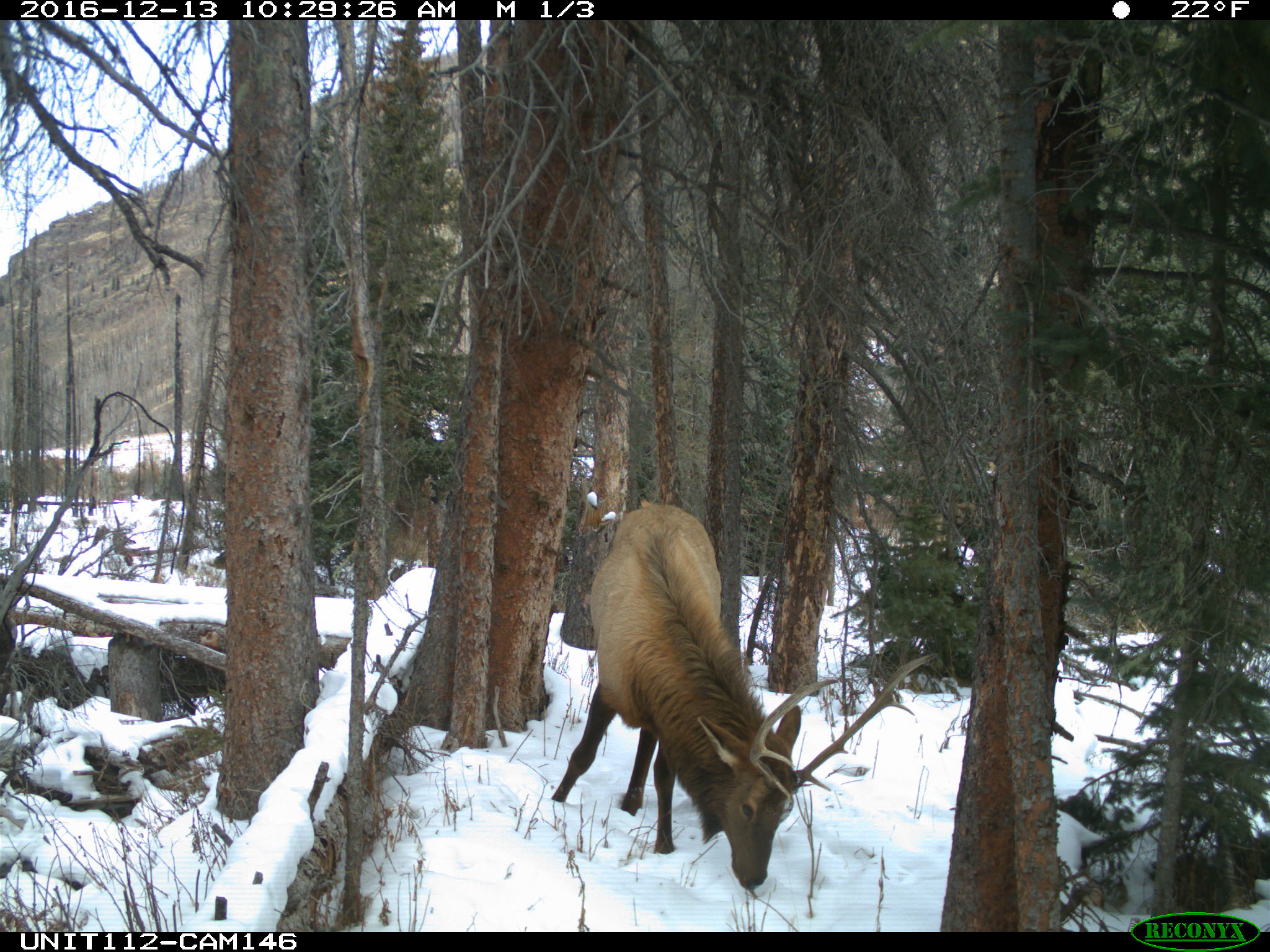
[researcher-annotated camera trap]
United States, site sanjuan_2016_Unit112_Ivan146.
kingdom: Animalia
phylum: Chordata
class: Mammalia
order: Artiodactyla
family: Cervidae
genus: Cervus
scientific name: Cervus elaphus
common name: red deer